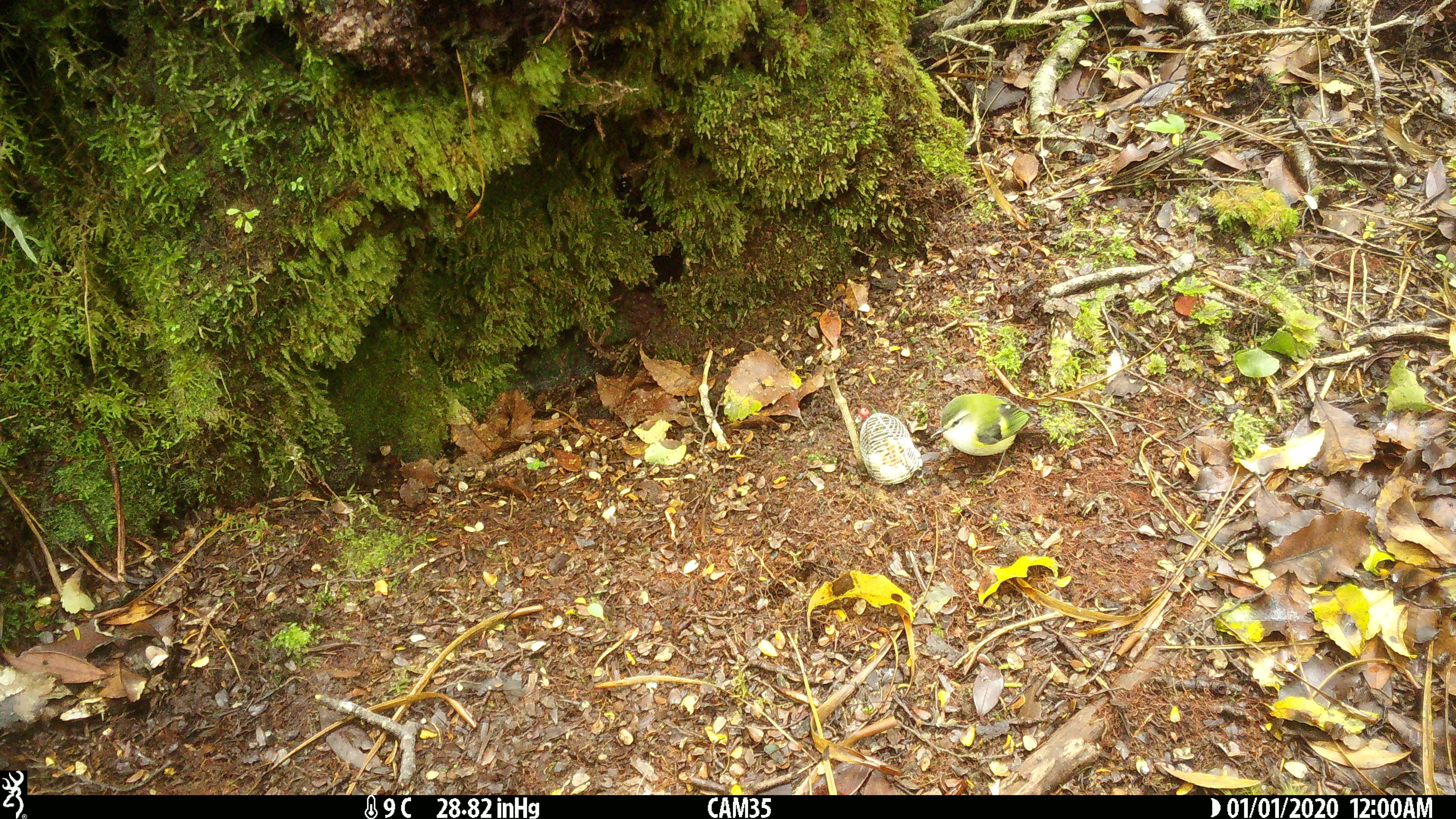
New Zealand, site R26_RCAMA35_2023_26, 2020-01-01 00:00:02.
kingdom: Animalia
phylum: Chordata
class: Aves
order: Passeriformes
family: Acanthisittidae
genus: Acanthisitta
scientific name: Acanthisitta chloris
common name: rifleman